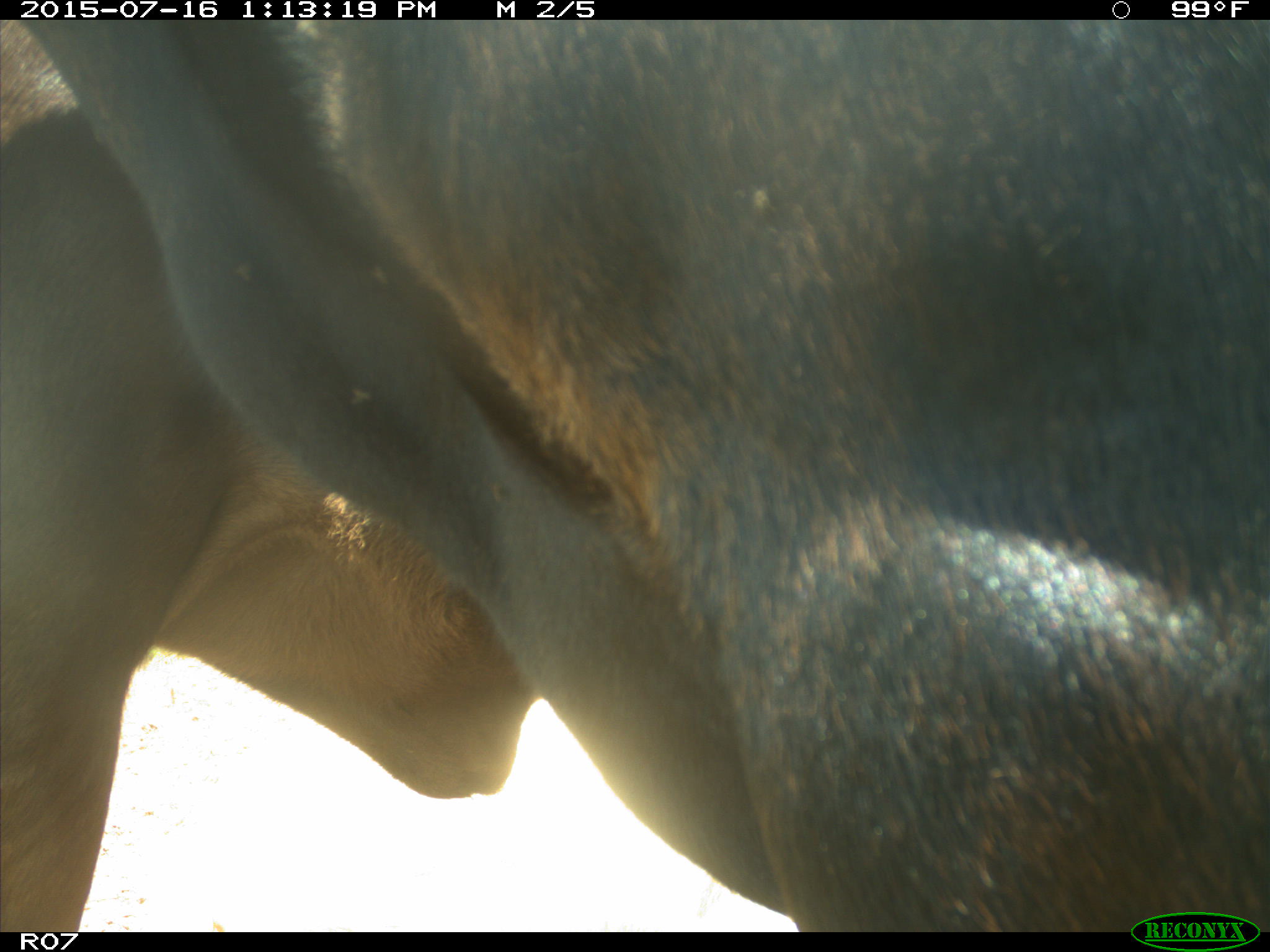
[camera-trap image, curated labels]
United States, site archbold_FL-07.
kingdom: Animalia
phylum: Chordata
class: Mammalia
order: Artiodactyla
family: Bovidae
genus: Bos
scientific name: Bos taurus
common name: domestic cow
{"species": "Bos taurus (domestic cow)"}